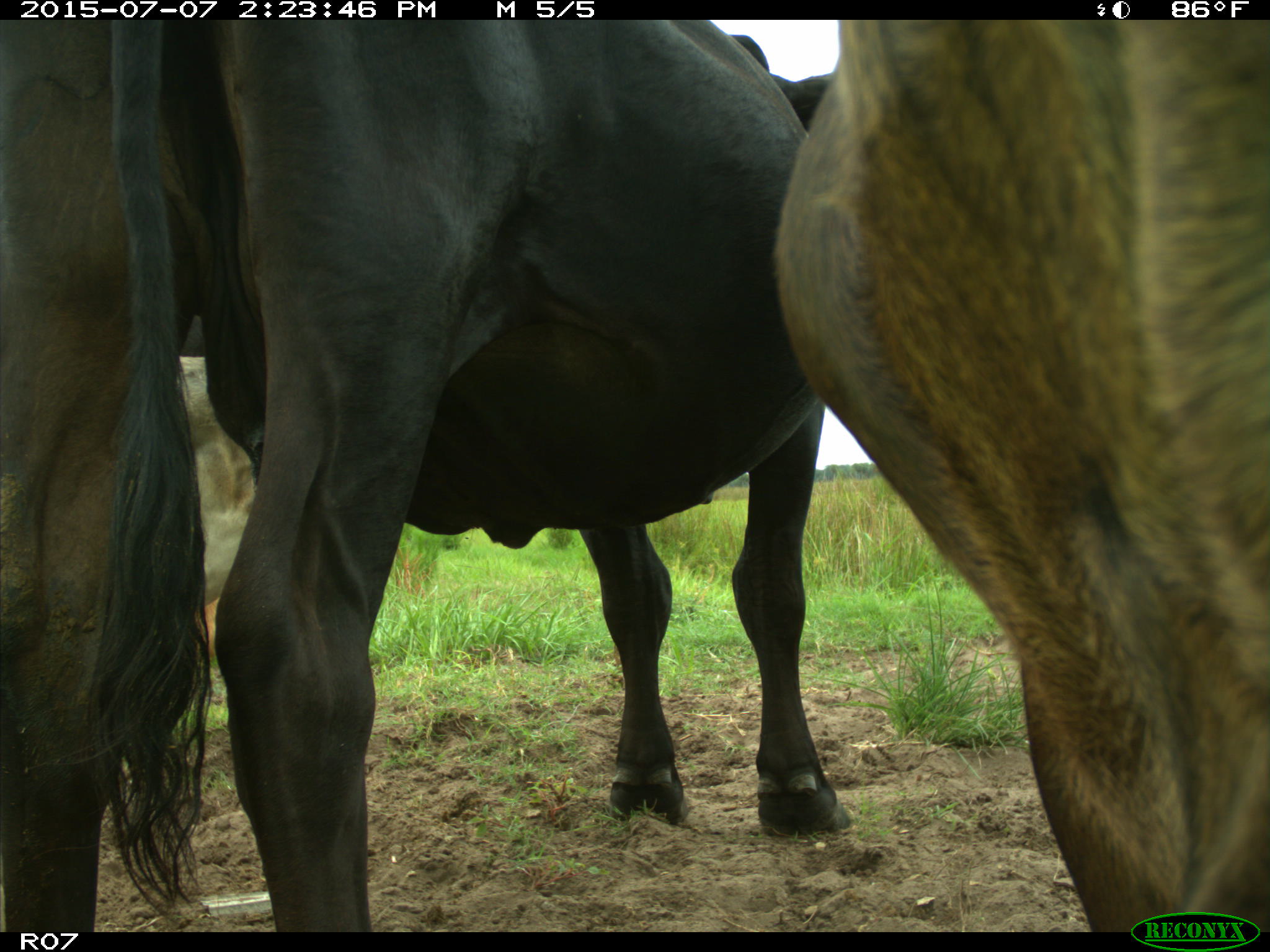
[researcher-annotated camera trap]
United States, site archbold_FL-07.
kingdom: Animalia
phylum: Chordata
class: Mammalia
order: Artiodactyla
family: Bovidae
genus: Bos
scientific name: Bos taurus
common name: domestic cow